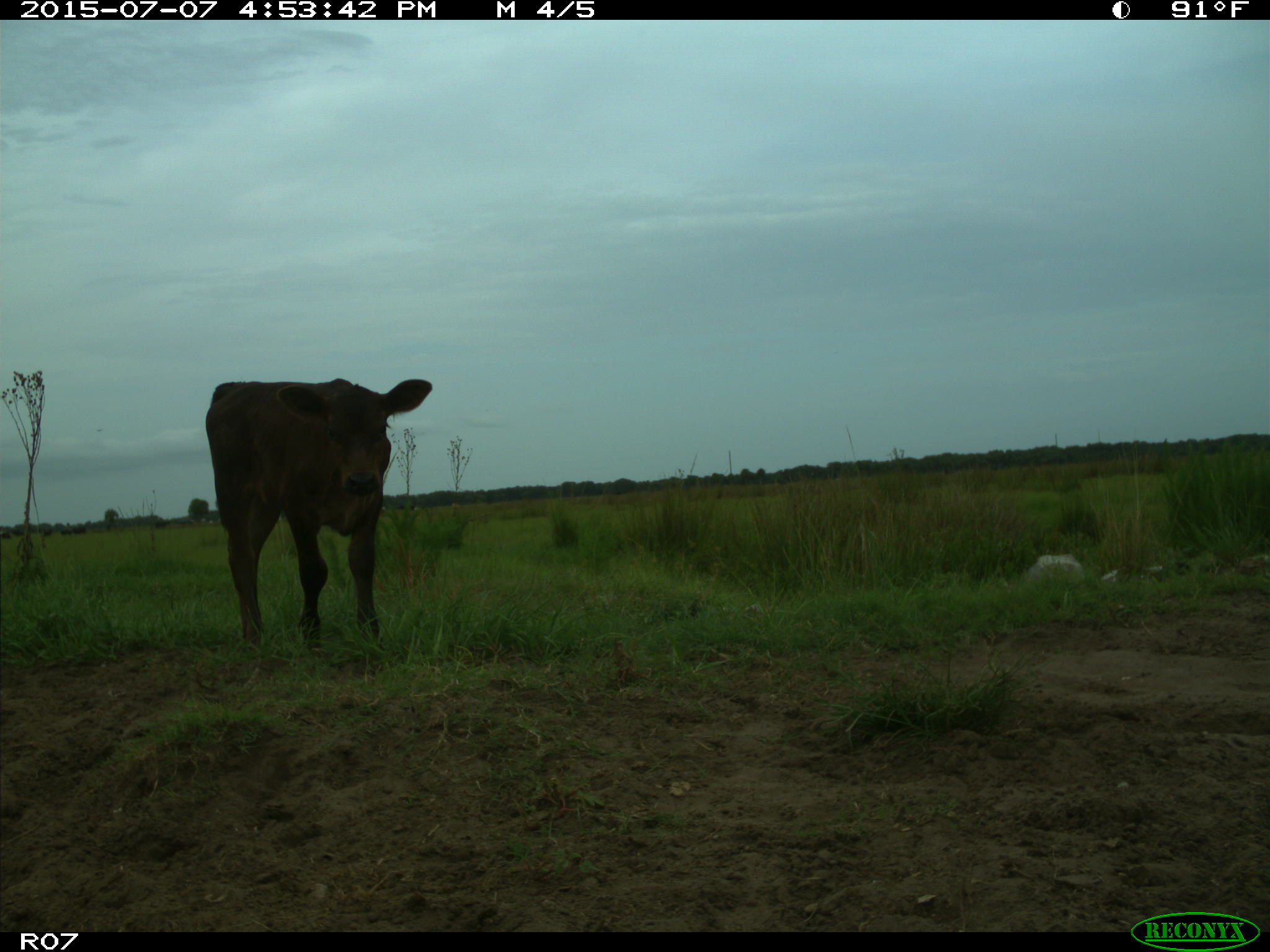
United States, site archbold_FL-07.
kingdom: Animalia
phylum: Chordata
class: Mammalia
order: Artiodactyla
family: Bovidae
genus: Bos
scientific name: Bos taurus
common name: domestic cow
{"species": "Bos taurus (domestic cow)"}